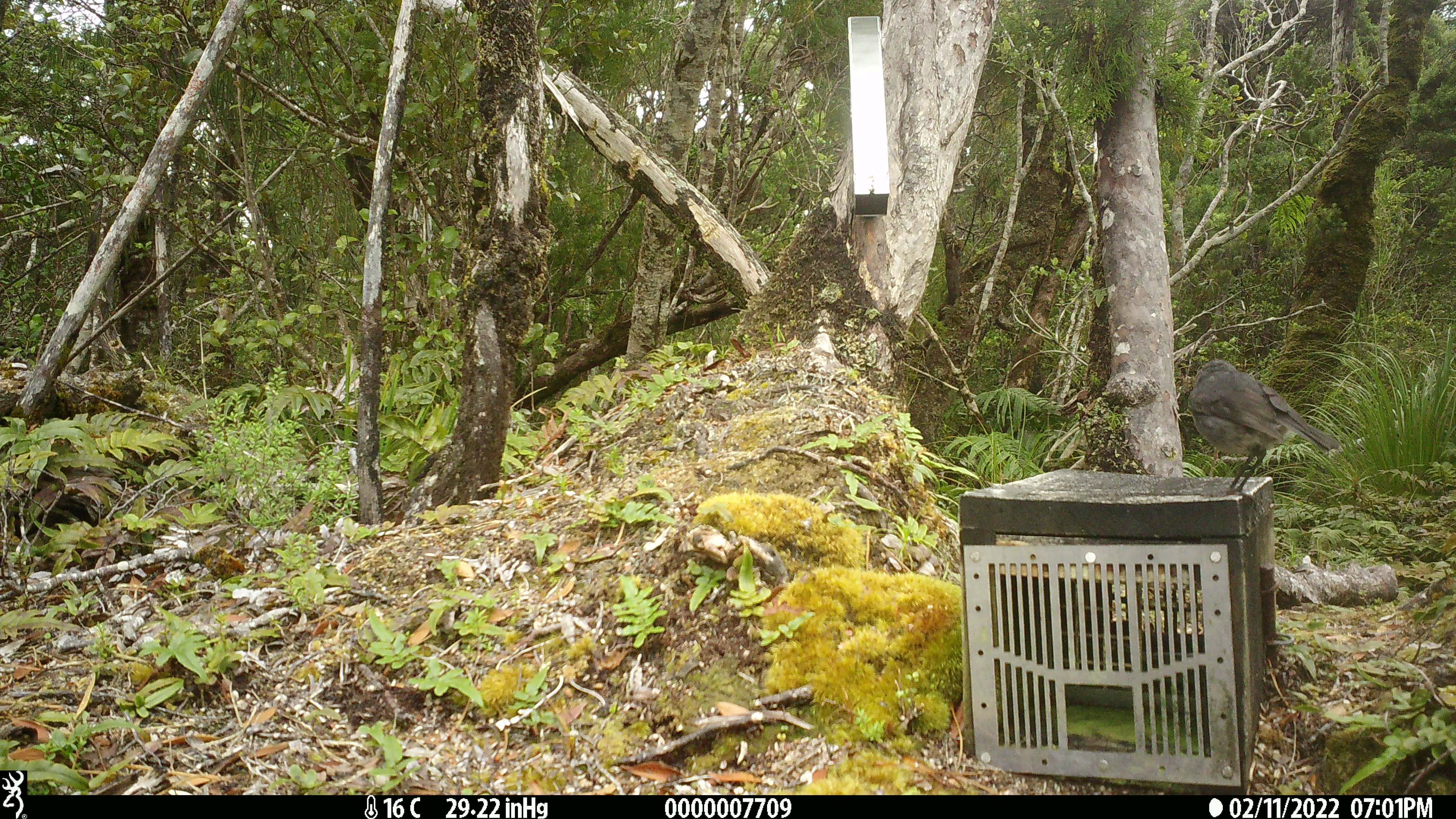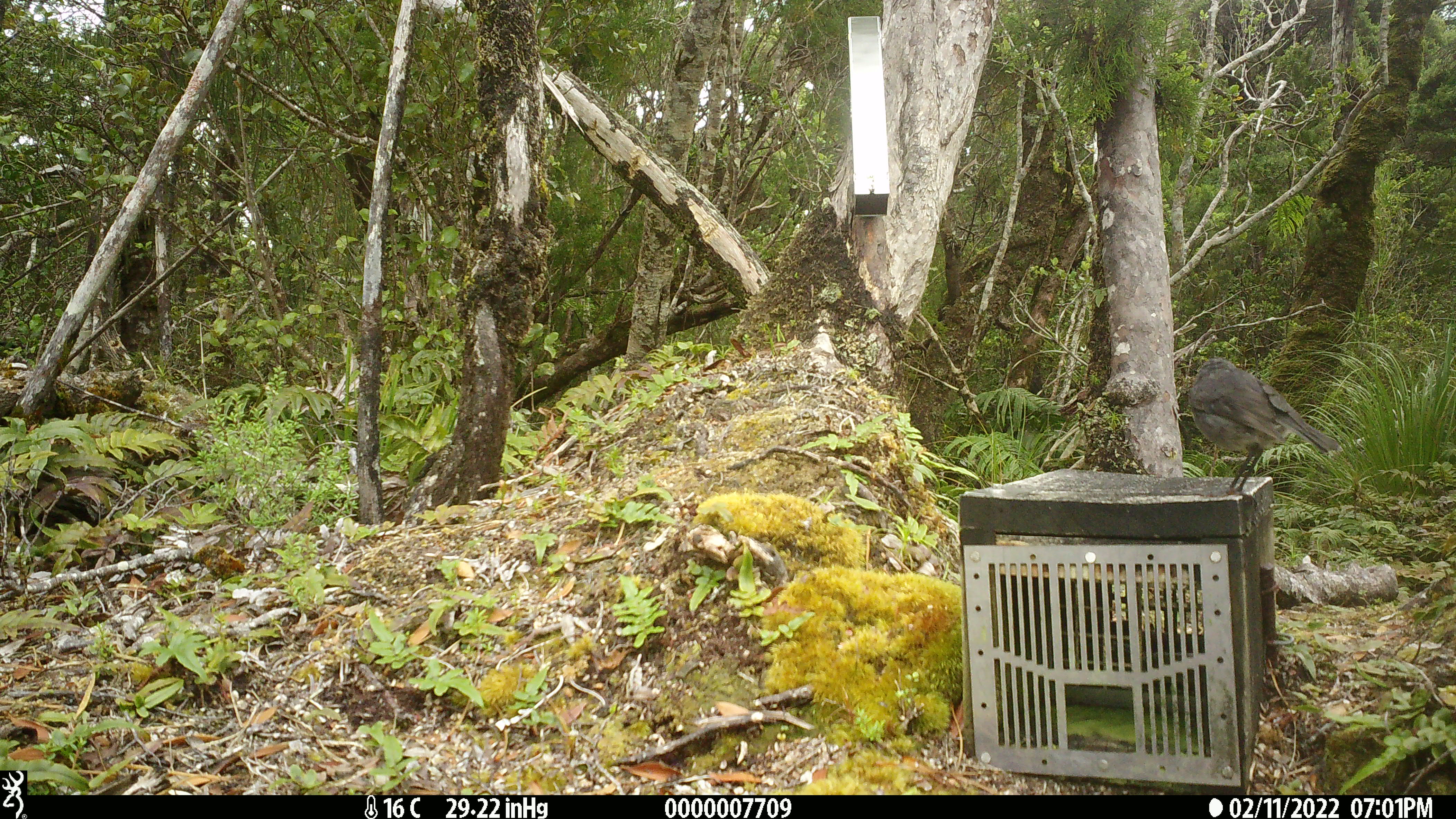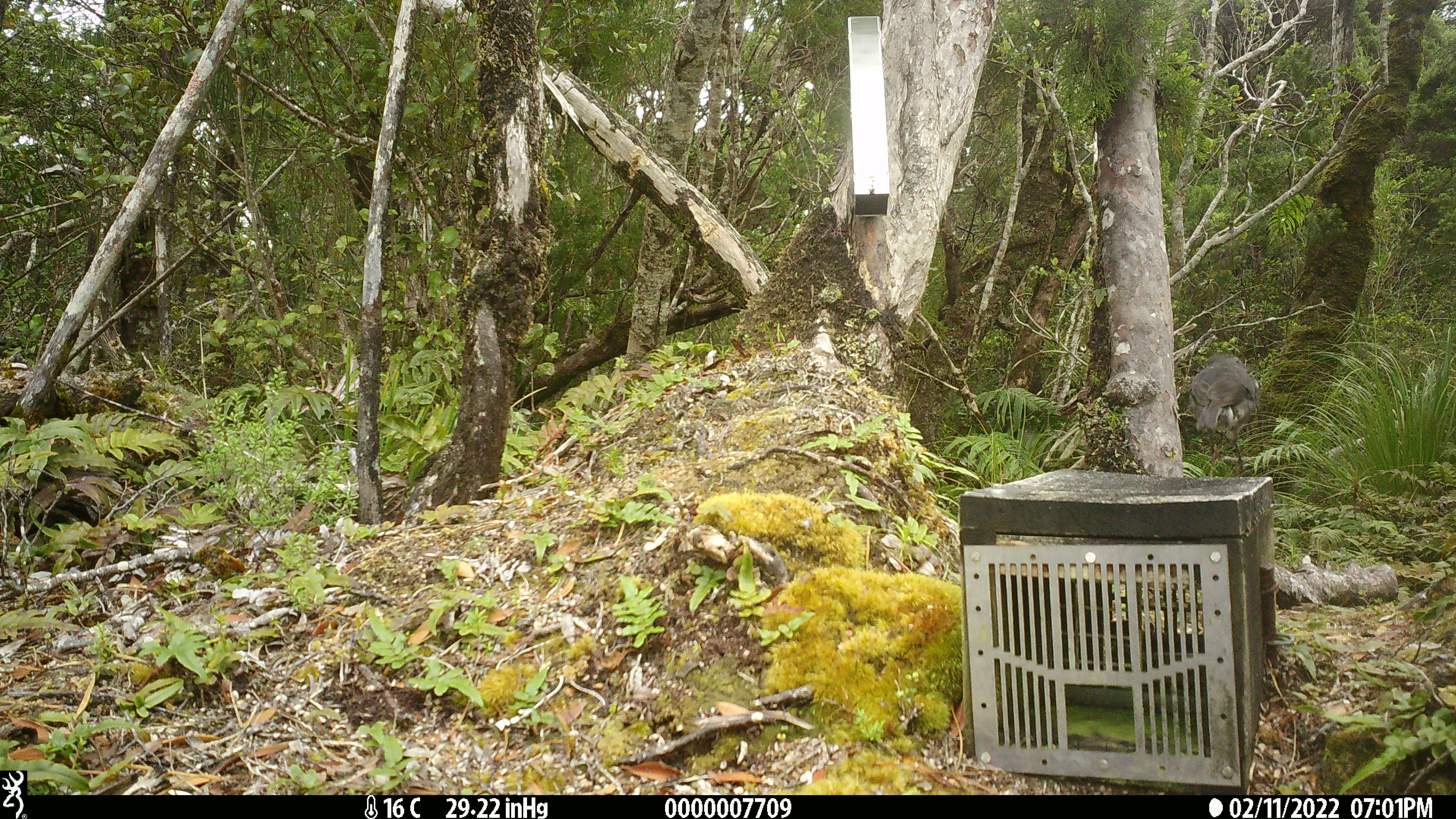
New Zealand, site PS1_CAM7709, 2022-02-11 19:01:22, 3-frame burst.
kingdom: Animalia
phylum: Chordata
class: Aves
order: Passeriformes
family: Petroicidae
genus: Petroica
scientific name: Petroica australis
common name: new zealand robin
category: robin